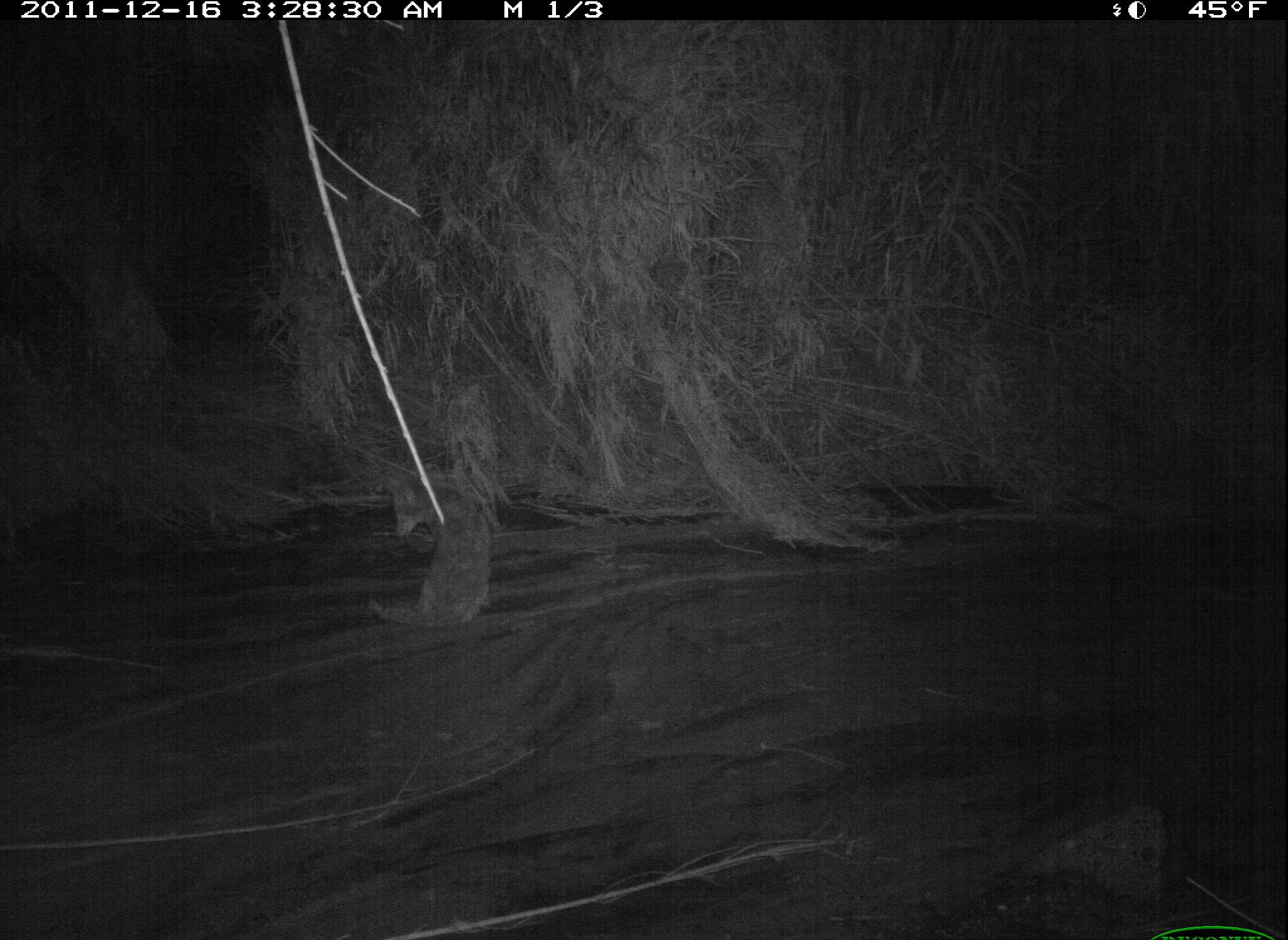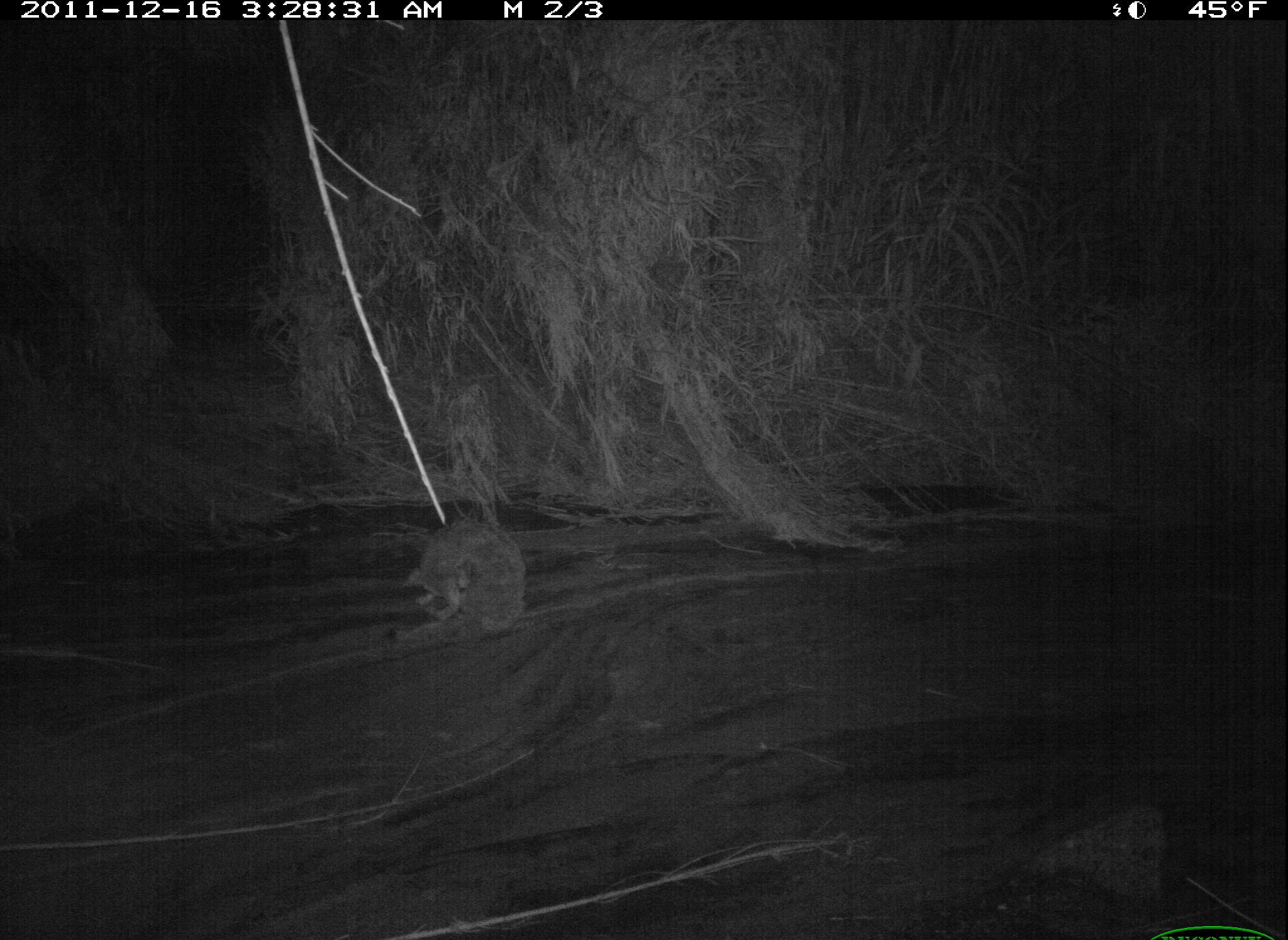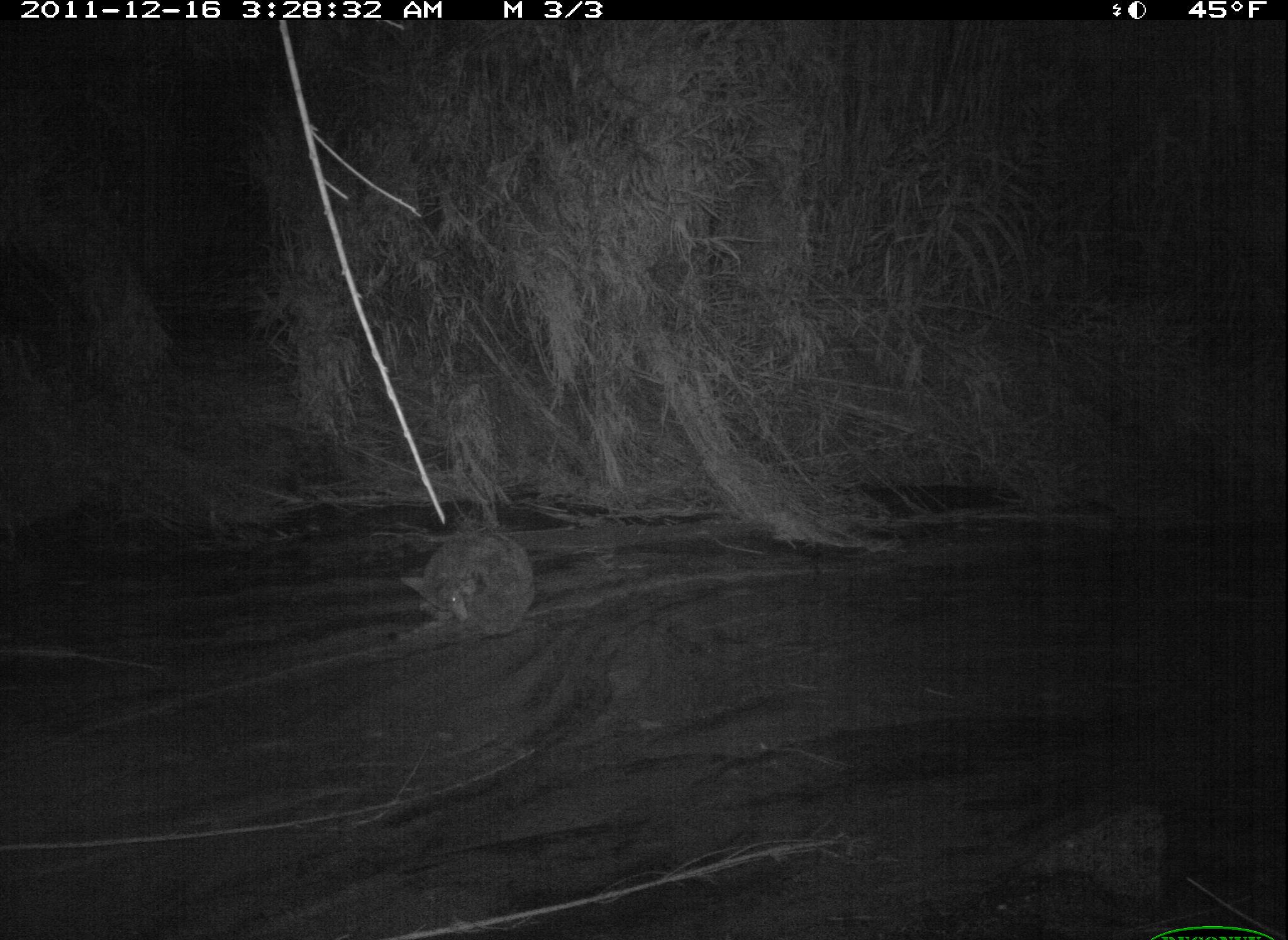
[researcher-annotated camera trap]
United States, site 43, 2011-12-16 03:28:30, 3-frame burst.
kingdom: Animalia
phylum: Chordata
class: Mammalia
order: Carnivora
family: Canidae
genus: Canis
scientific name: Canis latrans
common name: coyote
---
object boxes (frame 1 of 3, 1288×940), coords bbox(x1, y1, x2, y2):
coyote: bbox(361, 470, 506, 635)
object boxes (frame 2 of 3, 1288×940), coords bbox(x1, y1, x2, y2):
coyote: bbox(386, 511, 536, 654)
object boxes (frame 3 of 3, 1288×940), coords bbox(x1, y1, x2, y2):
coyote: bbox(399, 506, 551, 651)